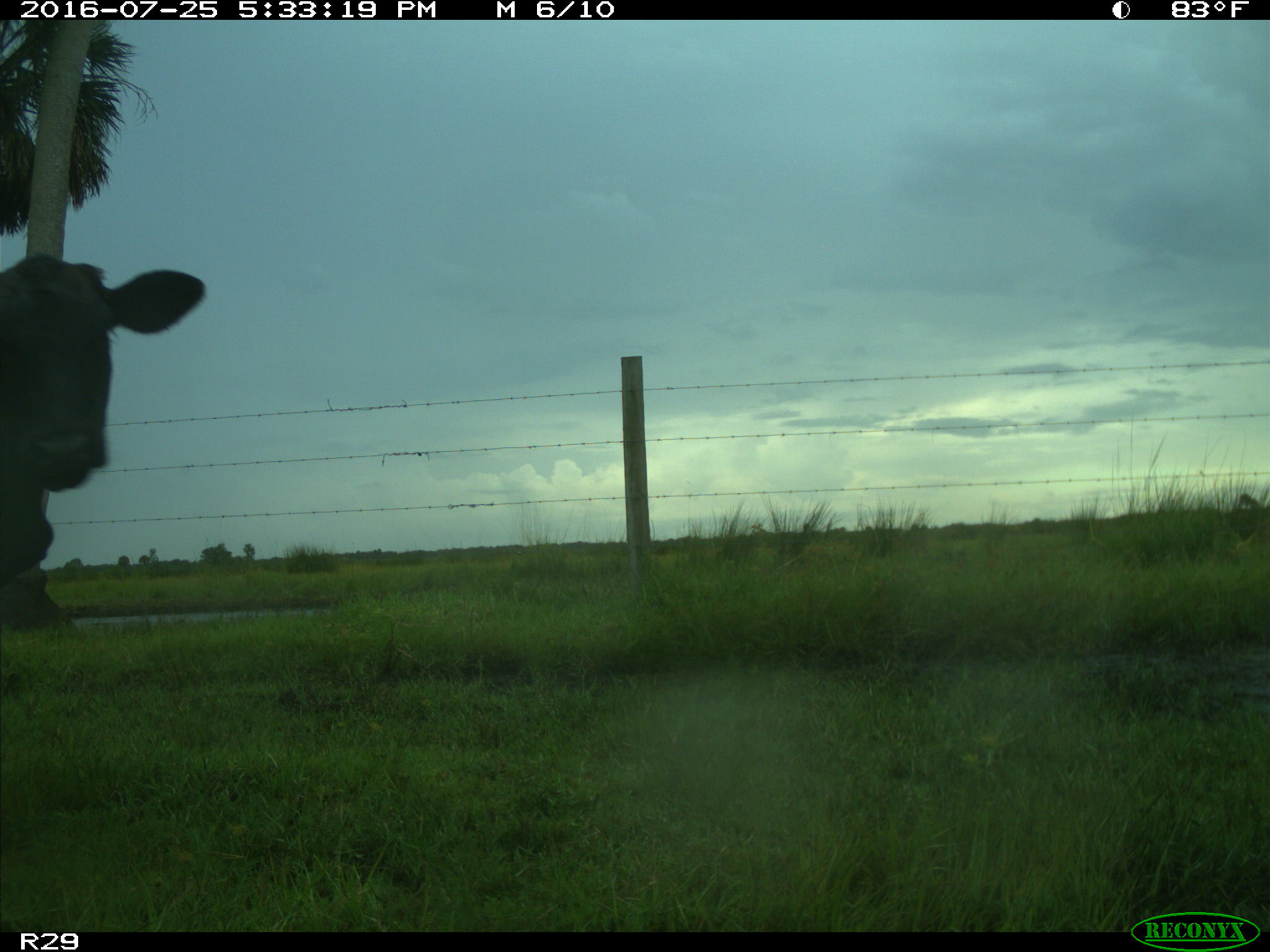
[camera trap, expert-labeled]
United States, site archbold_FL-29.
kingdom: Animalia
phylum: Chordata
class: Mammalia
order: Artiodactyla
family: Bovidae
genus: Bos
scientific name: Bos taurus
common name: domestic cow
Bos taurus (domestic cow).